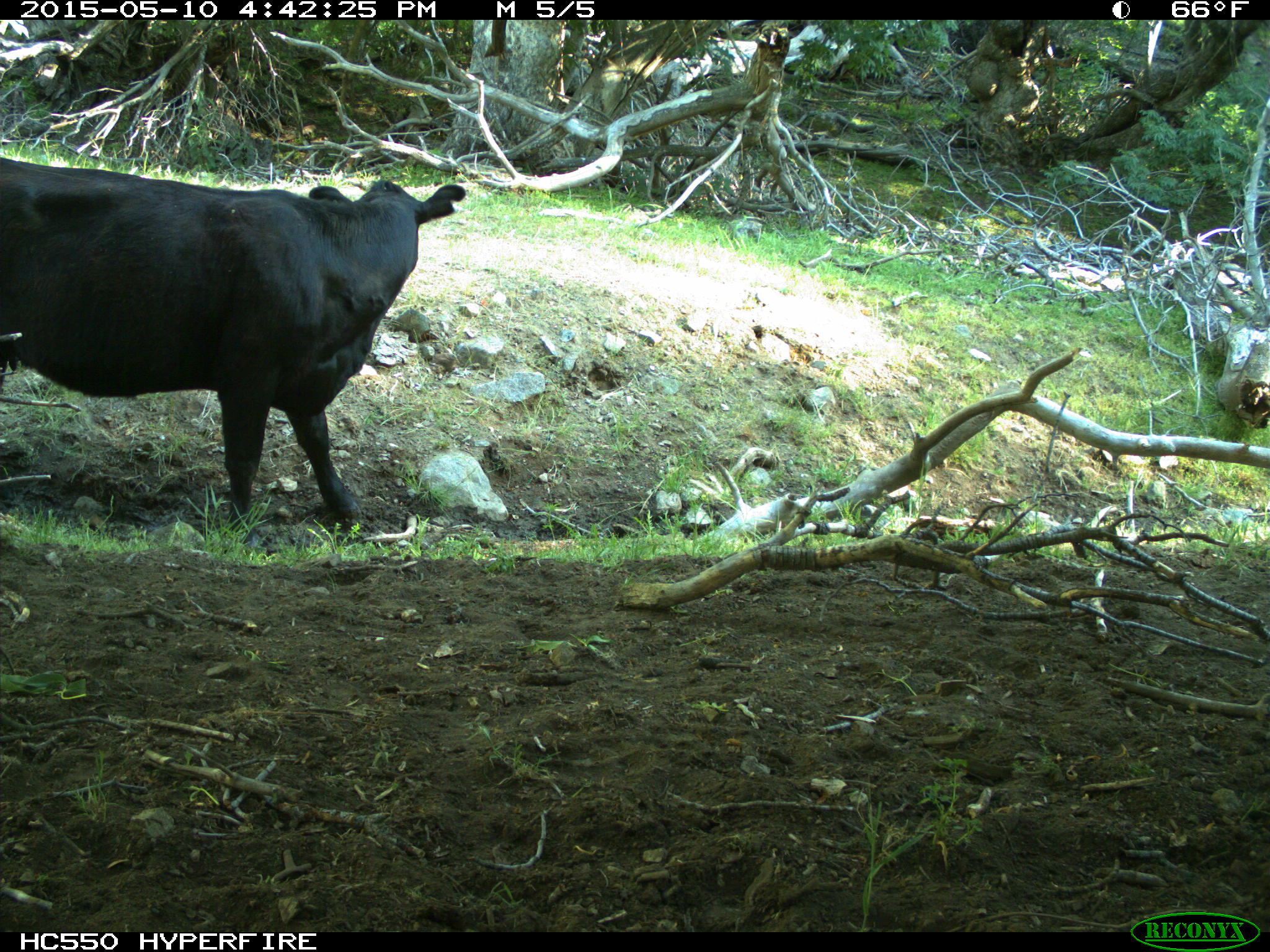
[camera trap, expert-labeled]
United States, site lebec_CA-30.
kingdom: Animalia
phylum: Chordata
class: Mammalia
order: Artiodactyla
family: Bovidae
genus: Bos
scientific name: Bos taurus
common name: domestic cow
Bos taurus (domestic cow).